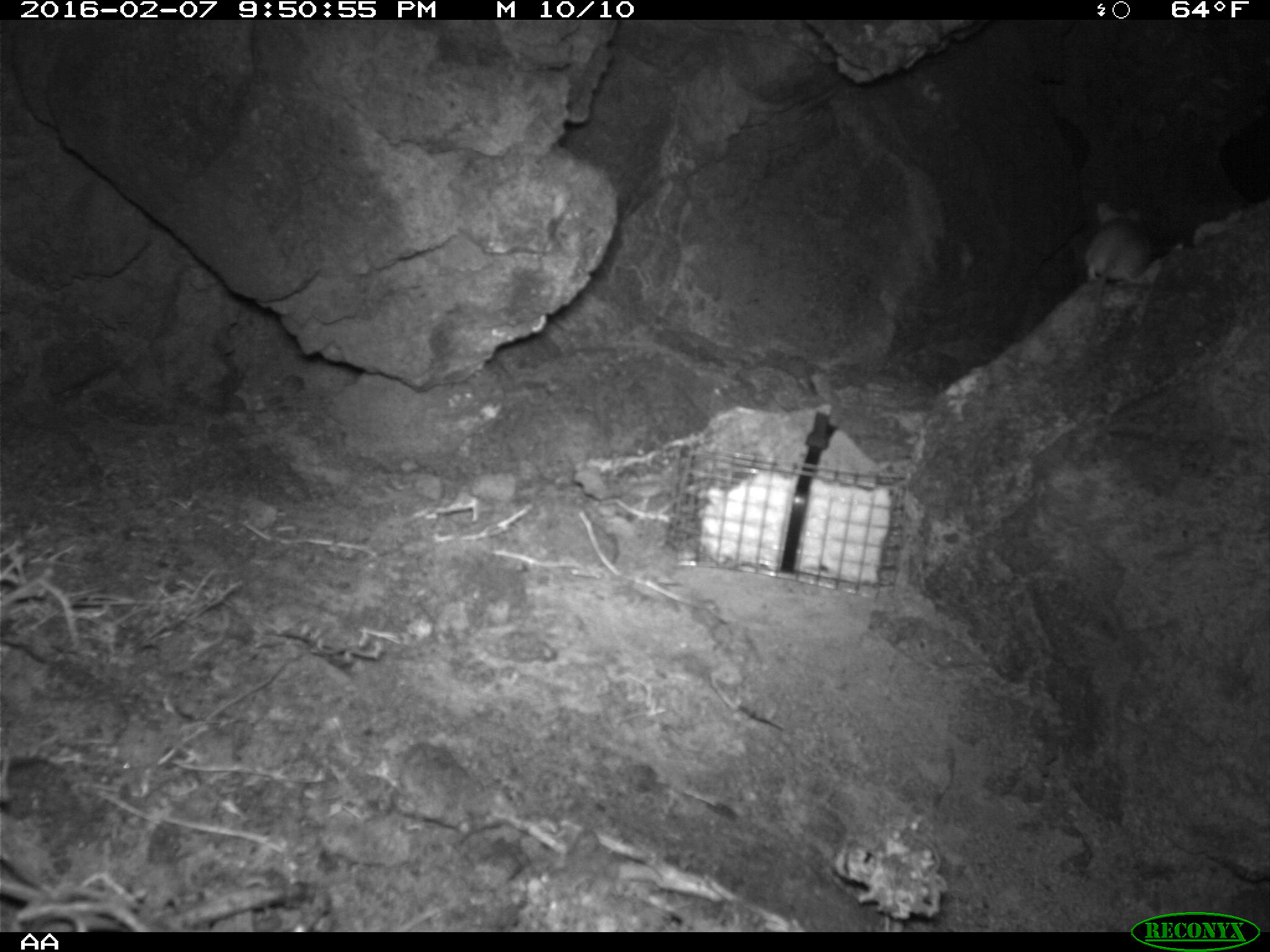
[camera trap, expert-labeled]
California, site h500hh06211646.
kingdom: Animalia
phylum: Chordata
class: Mammalia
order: Rodentia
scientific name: Rodentia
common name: rodent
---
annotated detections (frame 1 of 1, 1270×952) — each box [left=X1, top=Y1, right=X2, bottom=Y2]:
rodent: [left=1085, top=202, right=1154, bottom=308]